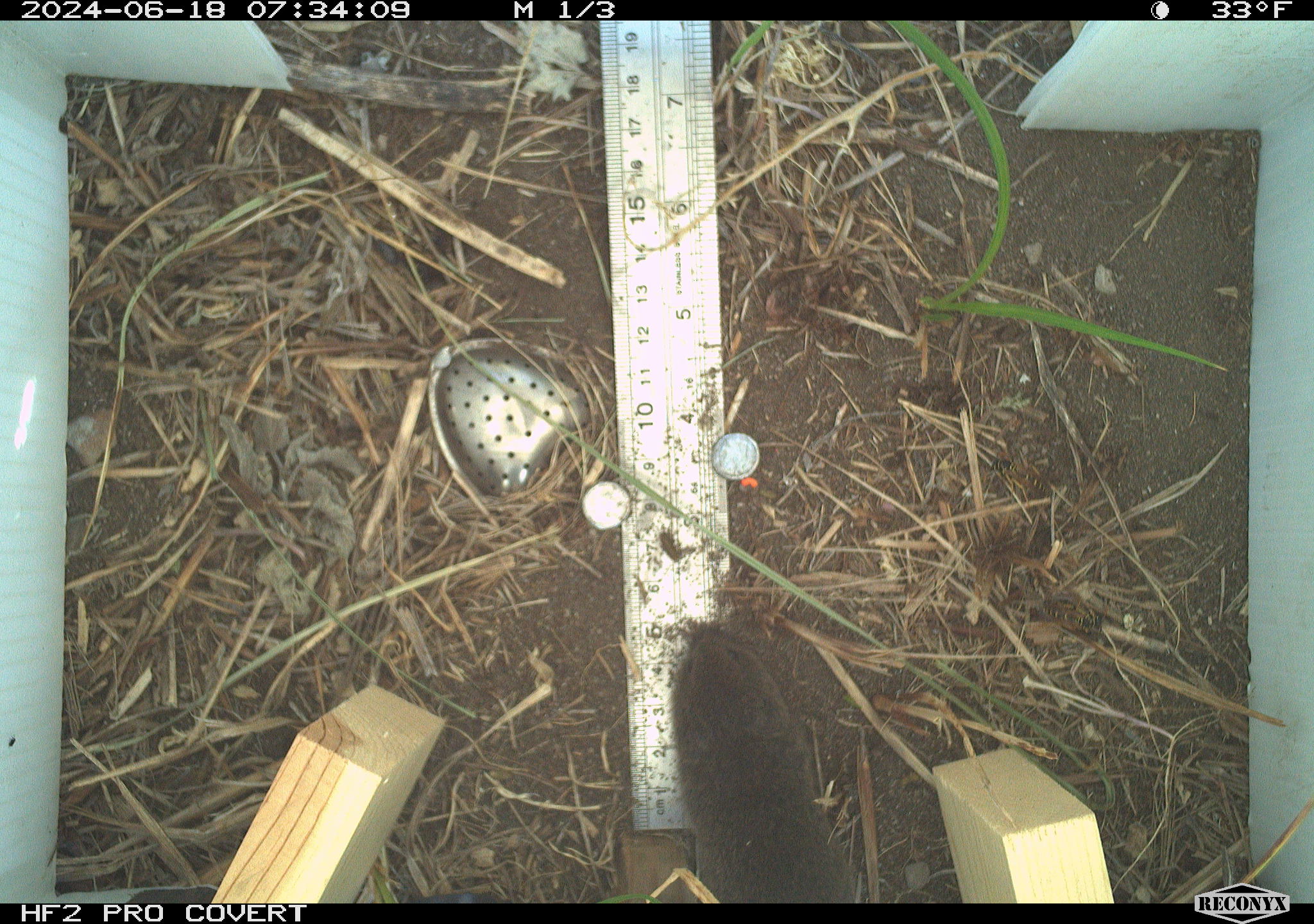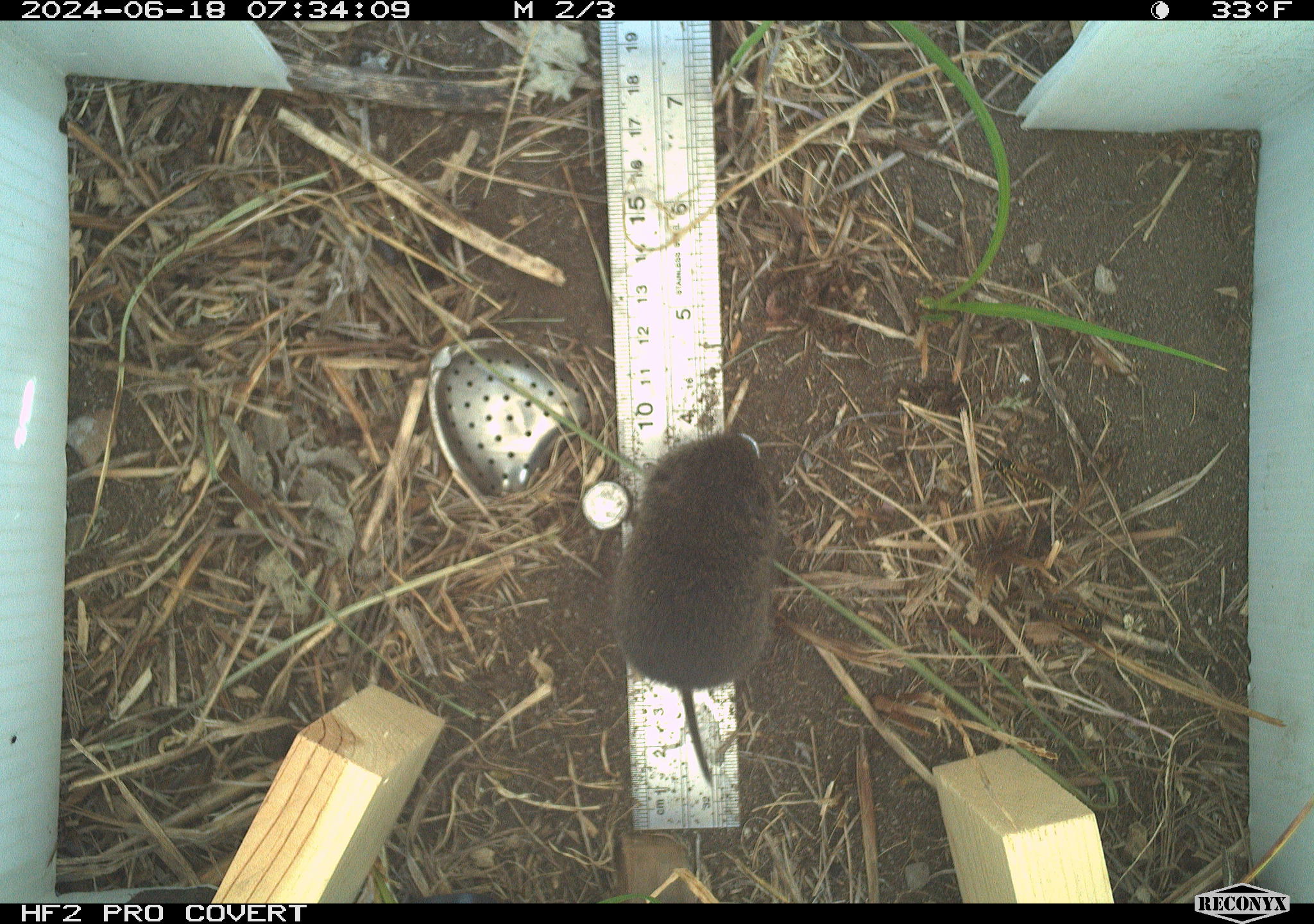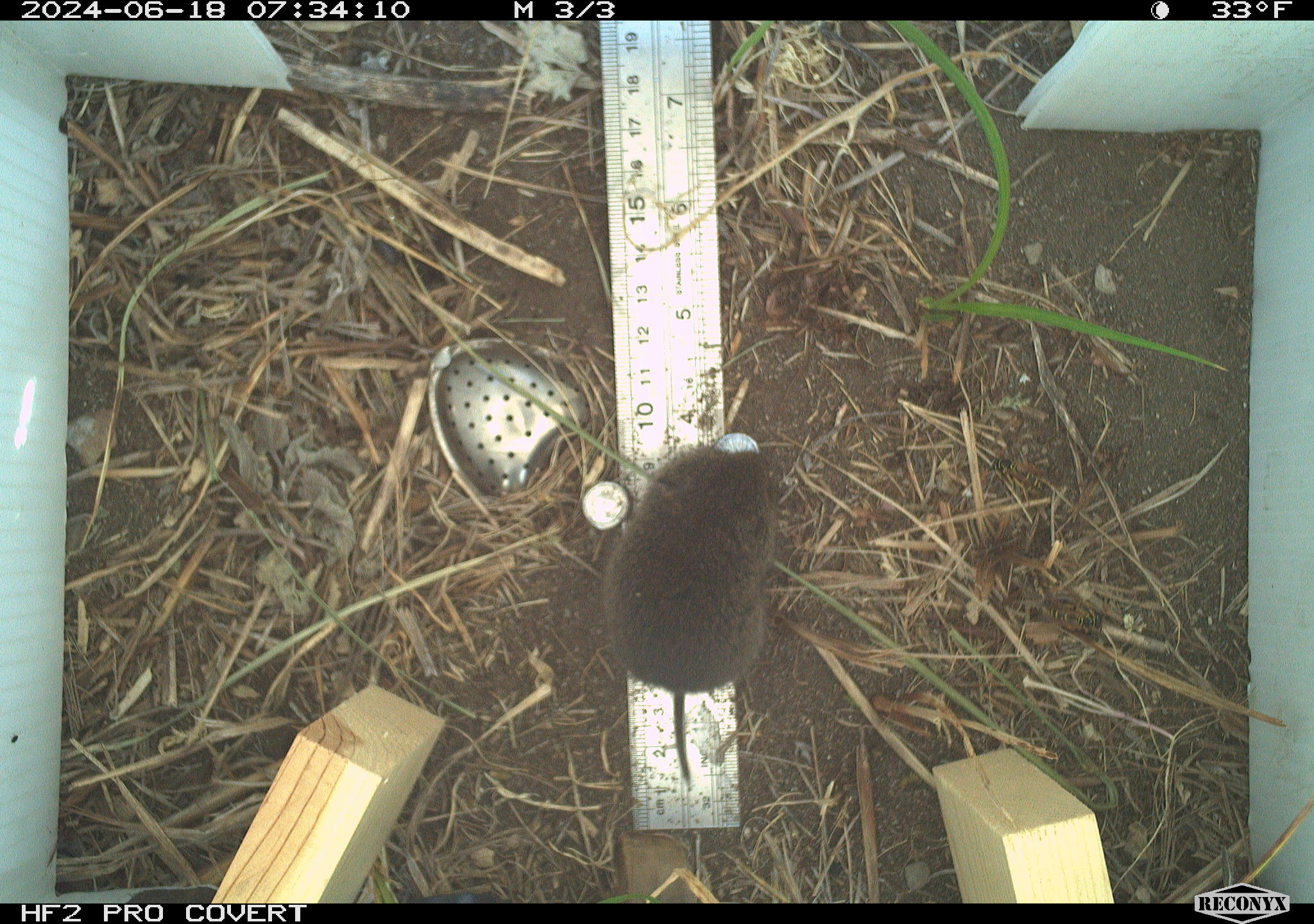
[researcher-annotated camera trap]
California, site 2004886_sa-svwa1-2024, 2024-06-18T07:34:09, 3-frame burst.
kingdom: Animalia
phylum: Chordata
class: Mammalia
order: Rodentia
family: Cricetidae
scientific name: Arvicolinae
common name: voles, lemmings, and muskrats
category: arvicolinae subfamily